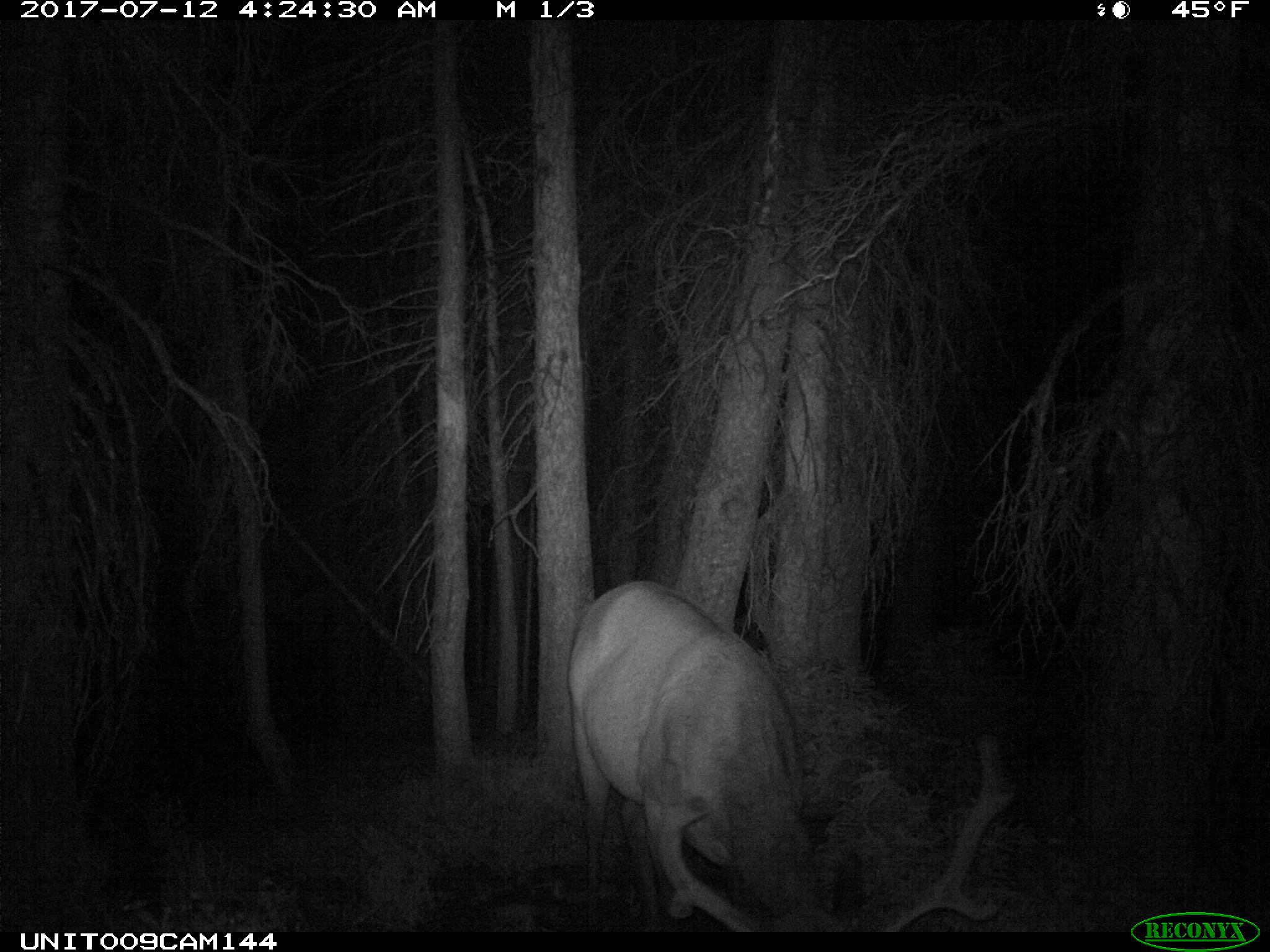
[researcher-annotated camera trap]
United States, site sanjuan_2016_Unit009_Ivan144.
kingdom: Animalia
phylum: Chordata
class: Mammalia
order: Artiodactyla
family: Cervidae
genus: Cervus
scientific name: Cervus elaphus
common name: red deer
Cervus elaphus (red deer).